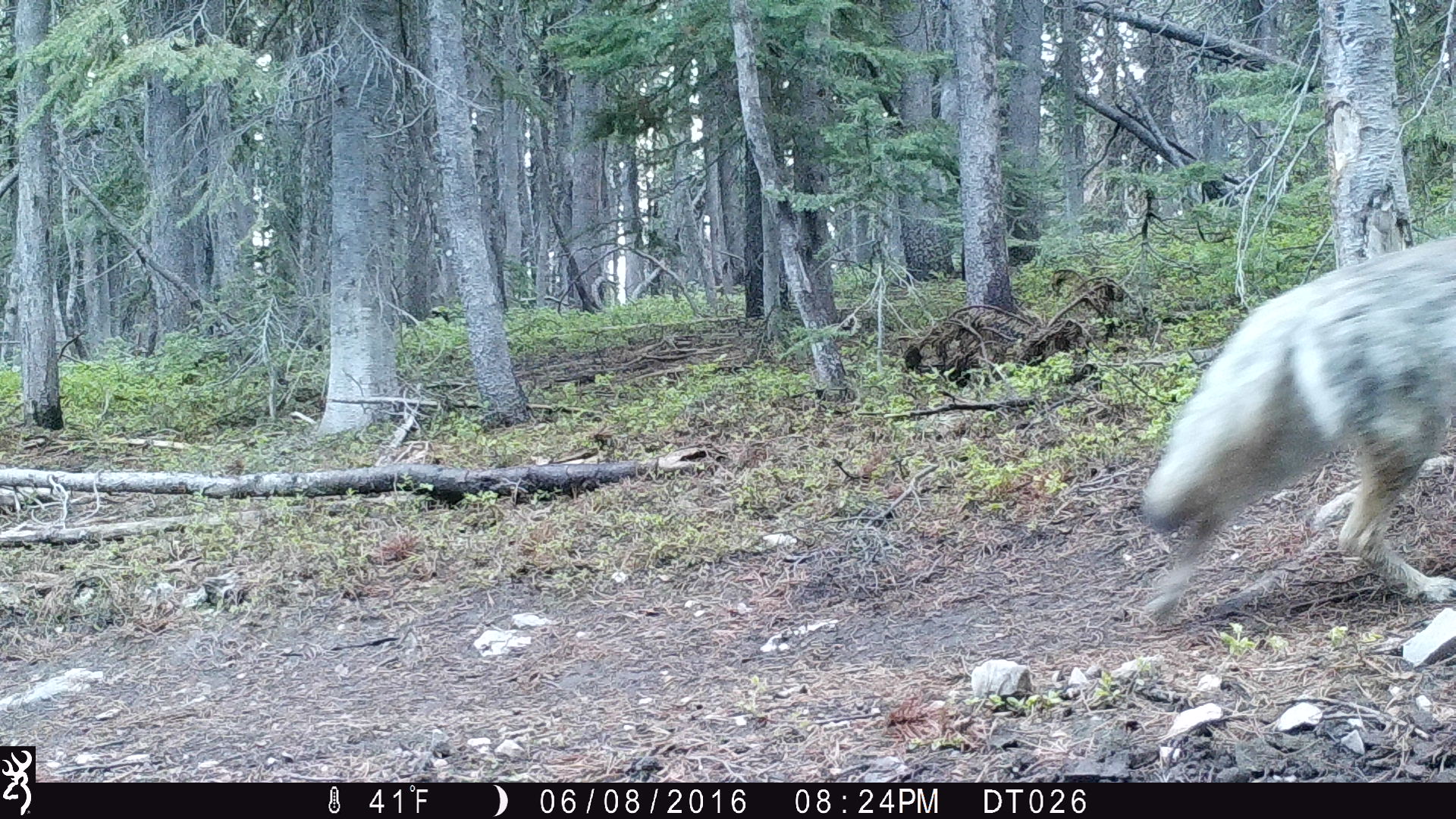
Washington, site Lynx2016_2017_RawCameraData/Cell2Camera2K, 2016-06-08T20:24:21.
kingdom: Animalia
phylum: Chordata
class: Mammalia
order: Carnivora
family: Canidae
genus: Canis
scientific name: Canis latrans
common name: coyote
Canis latrans (coyote). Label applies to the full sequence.